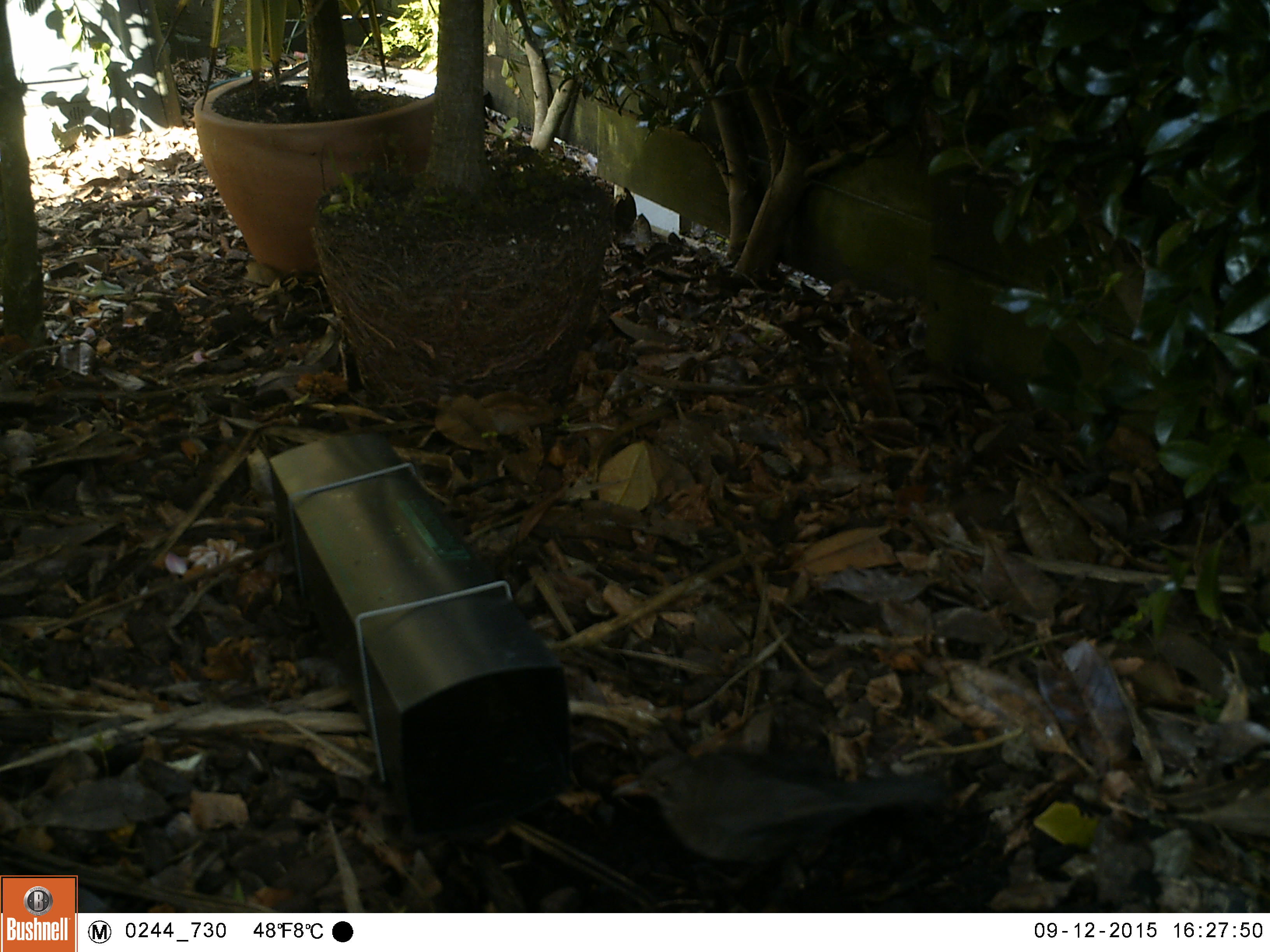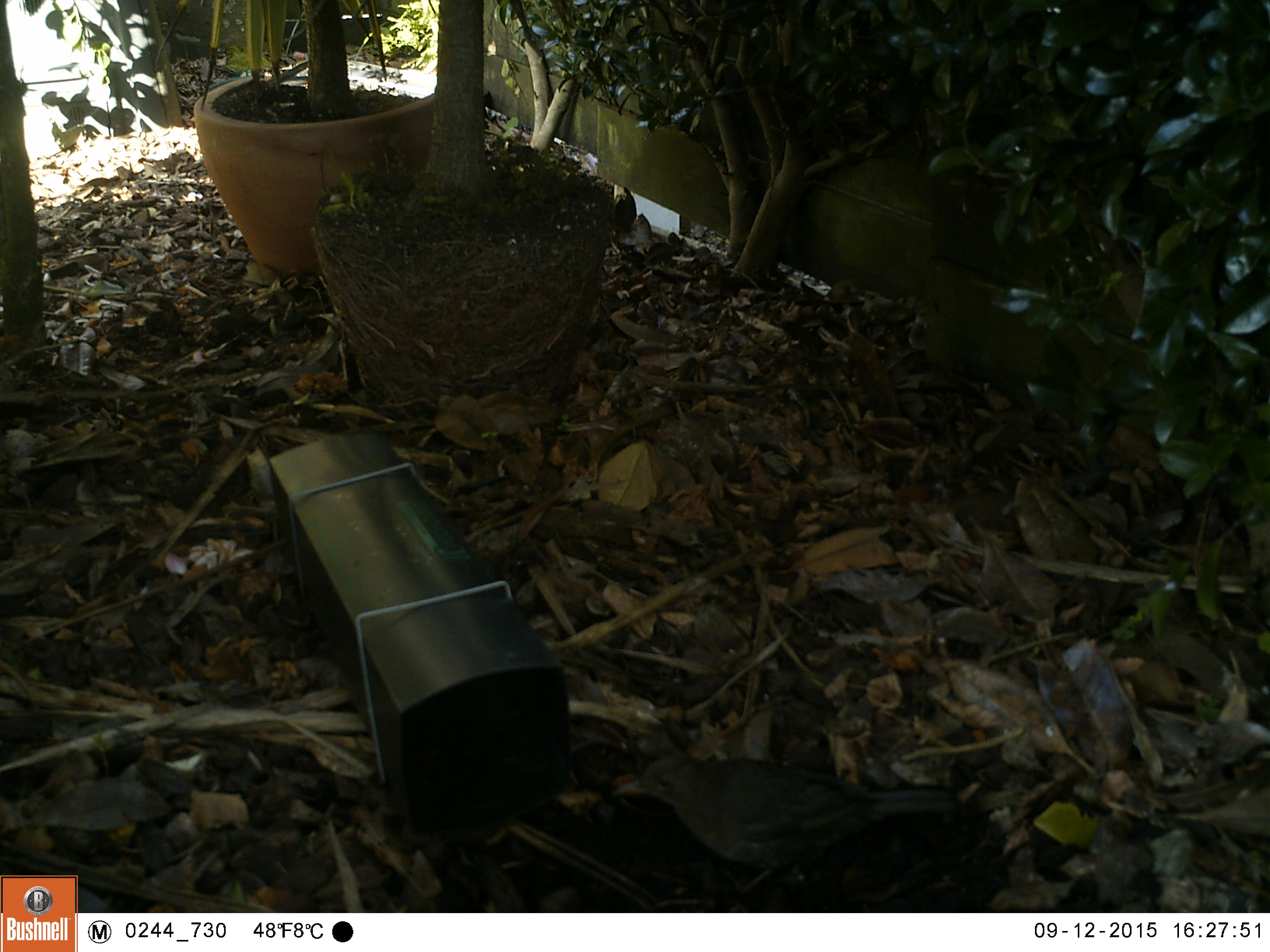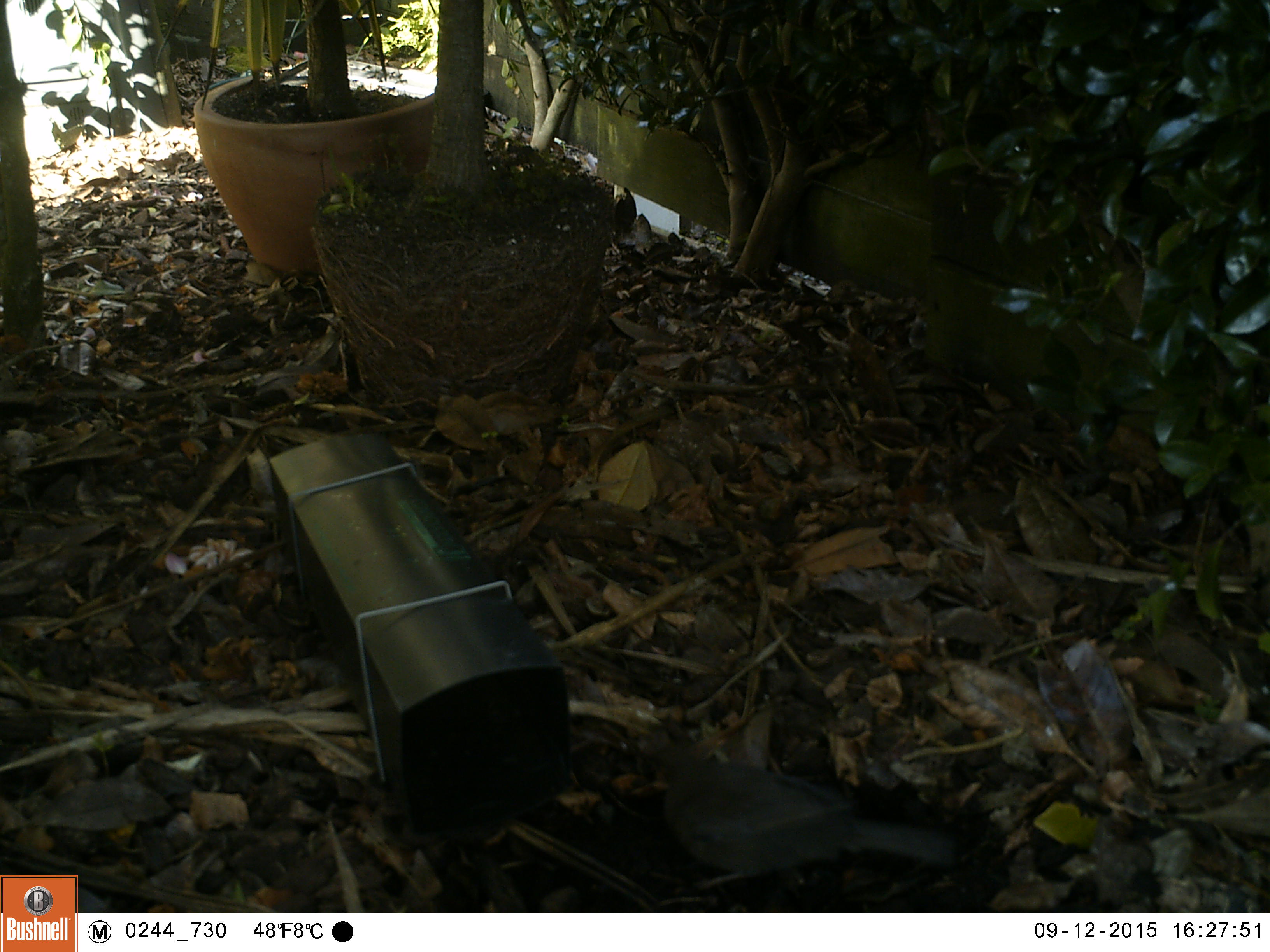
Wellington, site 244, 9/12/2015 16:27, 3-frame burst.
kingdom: Animalia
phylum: Chordata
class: Aves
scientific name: Aves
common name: bird